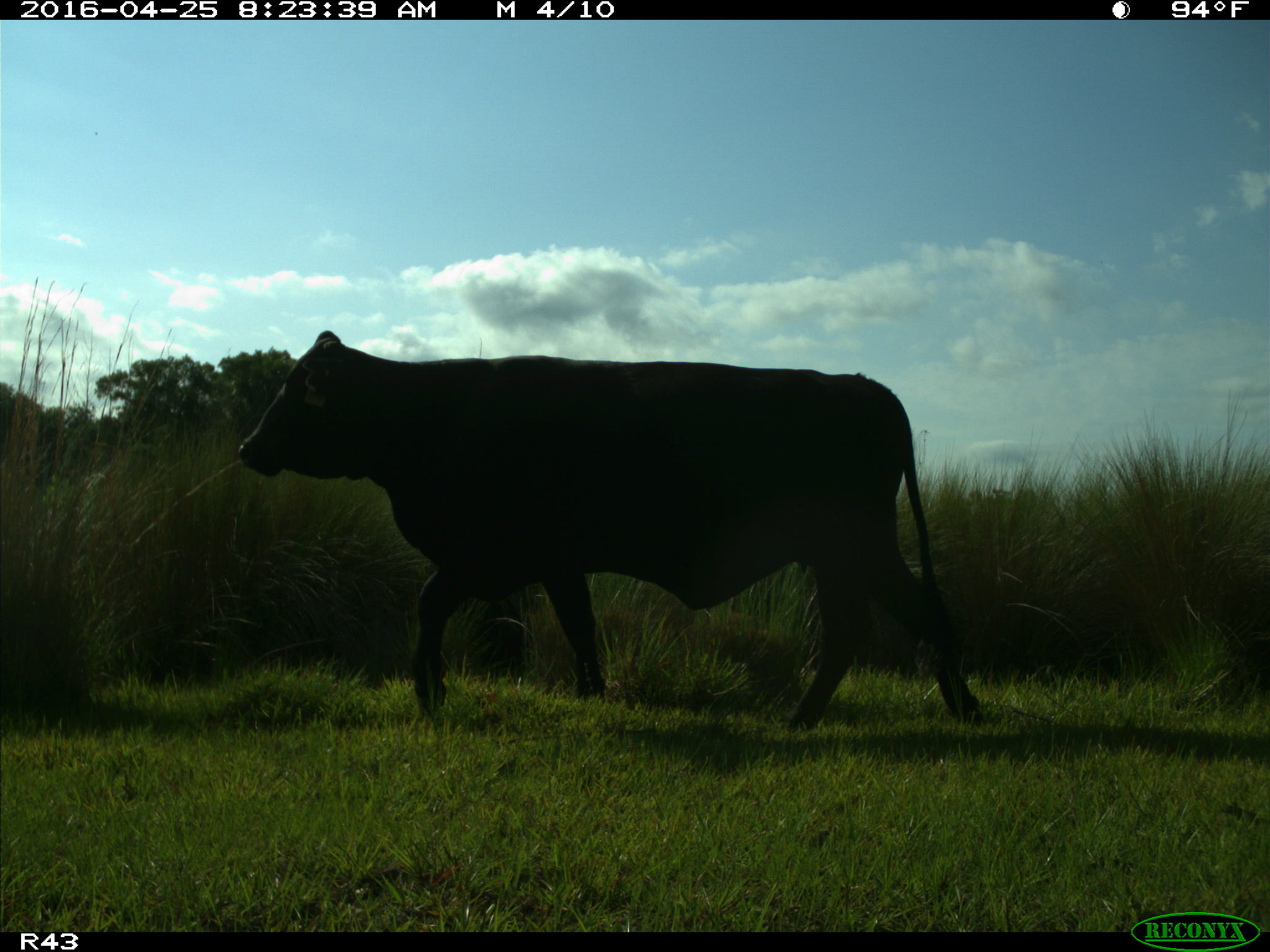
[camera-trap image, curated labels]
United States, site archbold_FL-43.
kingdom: Animalia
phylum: Chordata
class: Mammalia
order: Artiodactyla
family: Bovidae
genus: Bos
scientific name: Bos taurus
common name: domestic cow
Bos taurus (domestic cow).